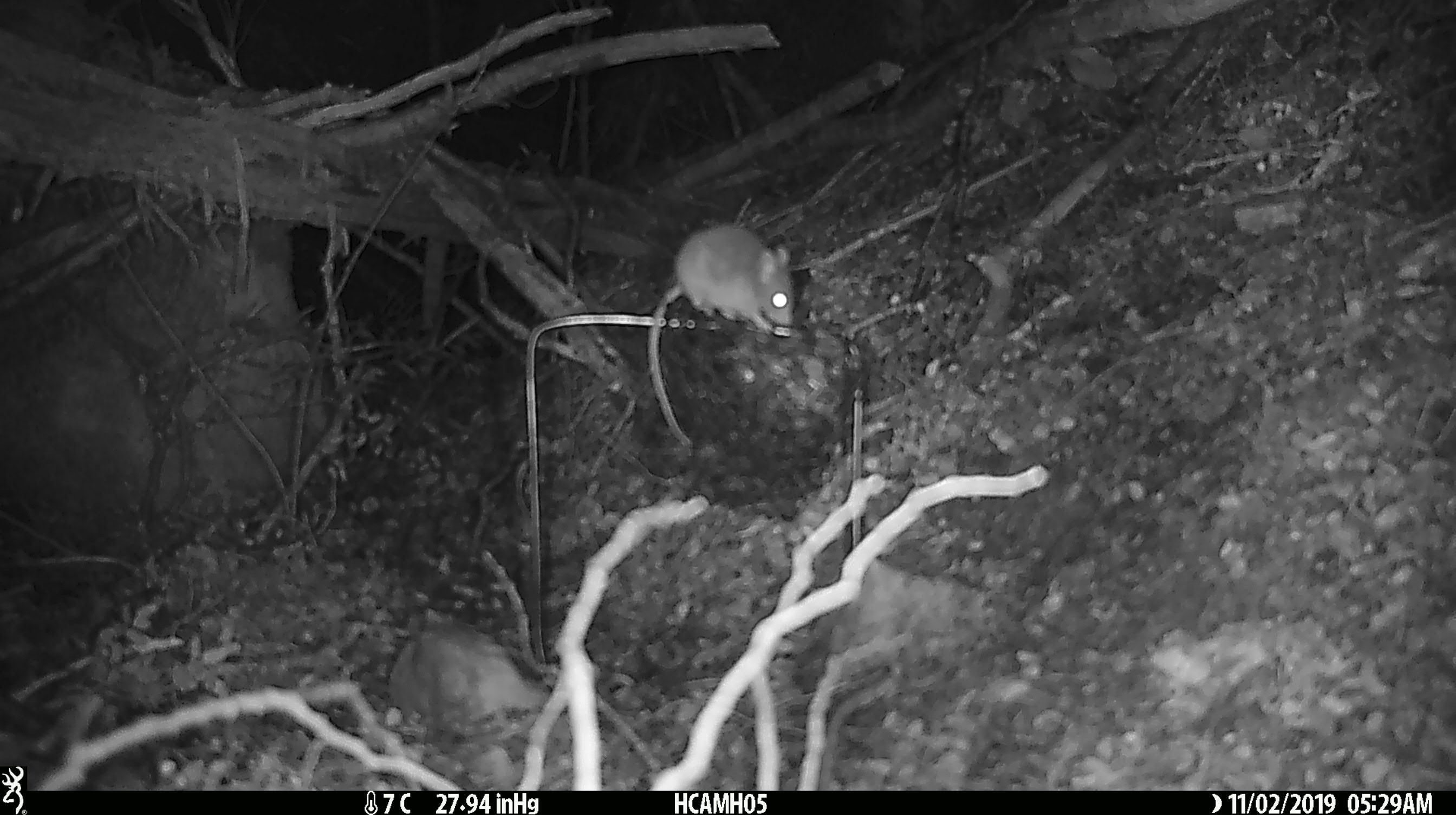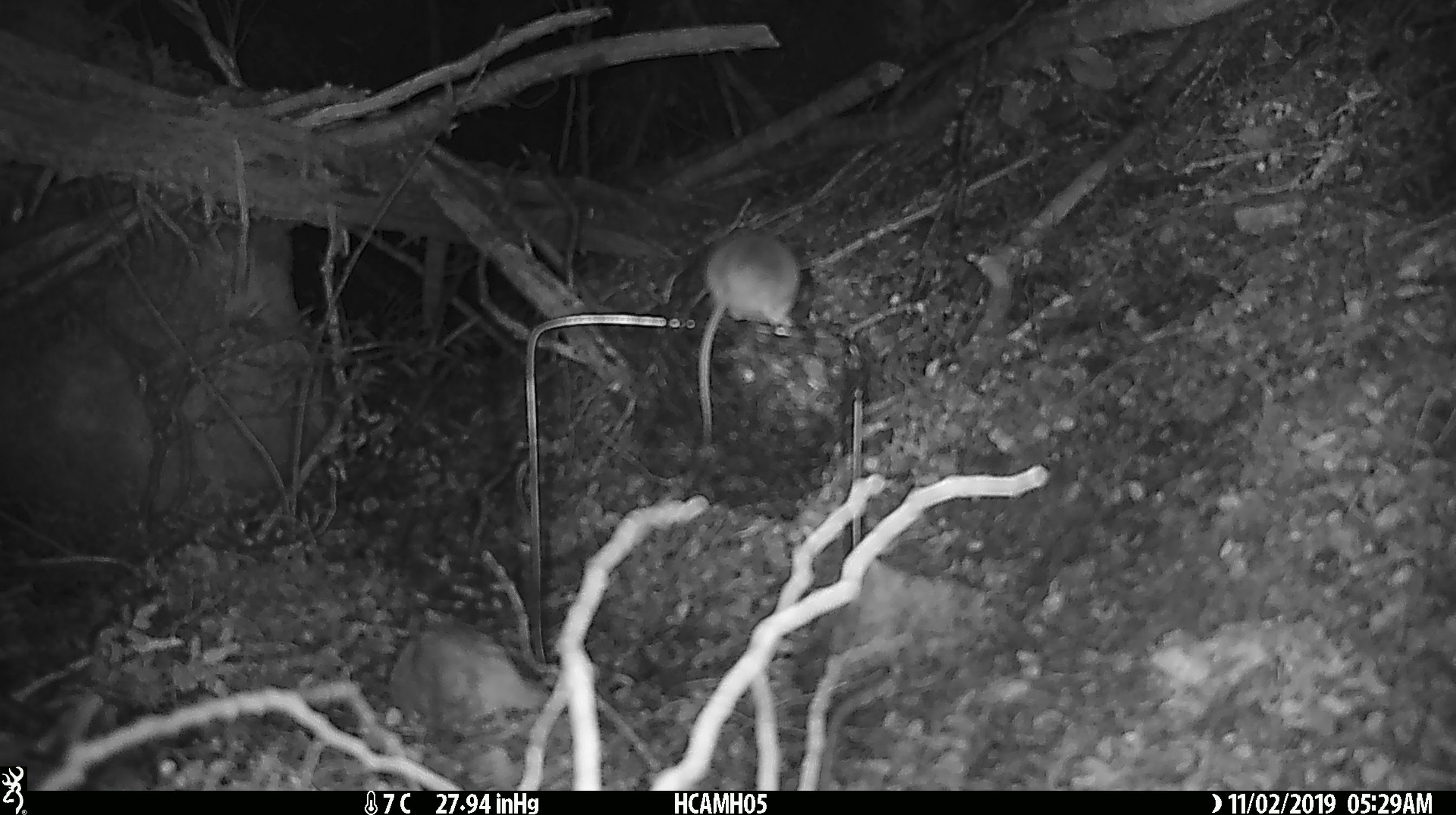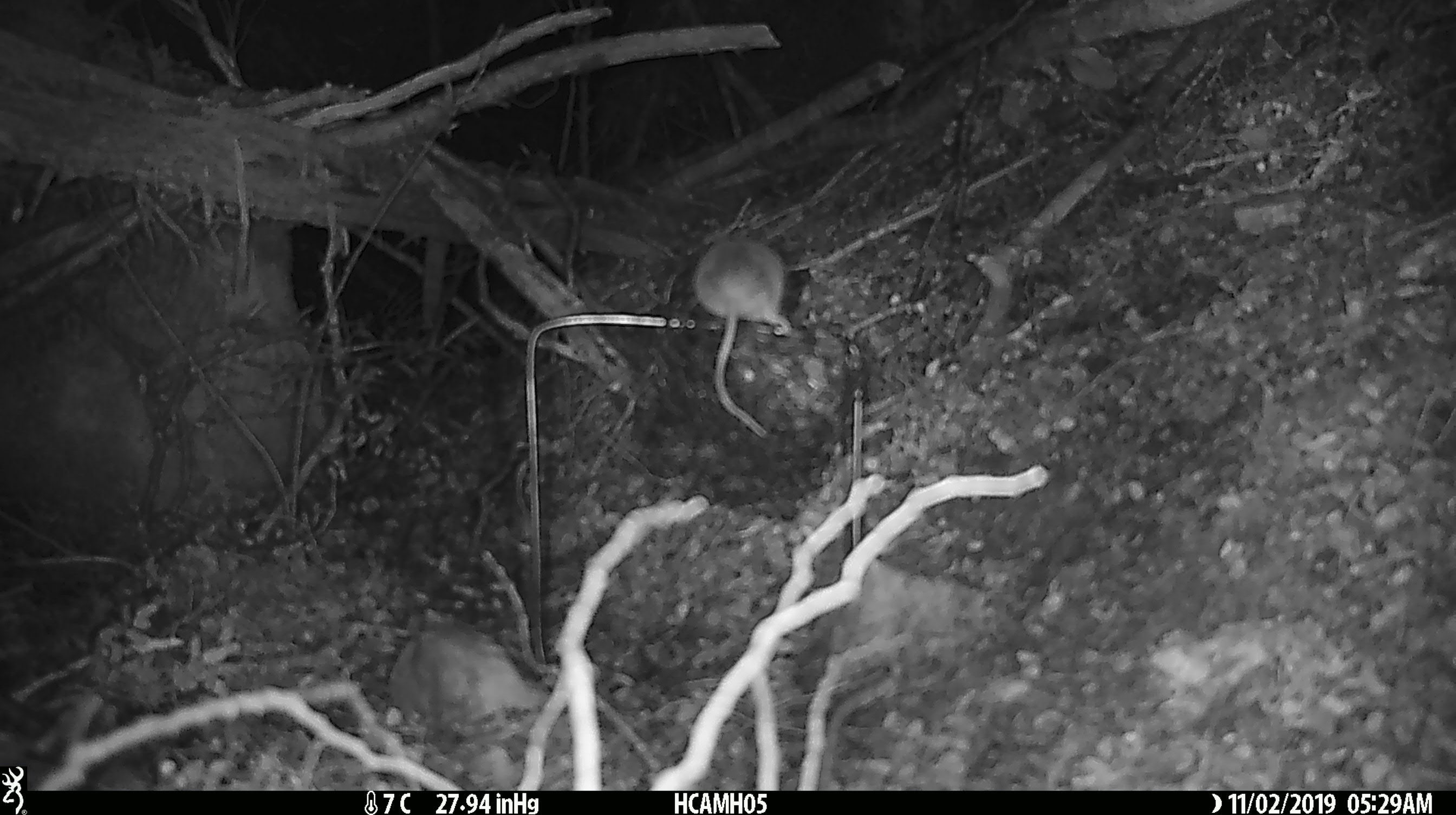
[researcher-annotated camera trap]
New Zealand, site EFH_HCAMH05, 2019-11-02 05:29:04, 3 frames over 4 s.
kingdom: Animalia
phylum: Chordata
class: Mammalia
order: Rodentia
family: Muridae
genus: Mus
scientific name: Mus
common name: mouse